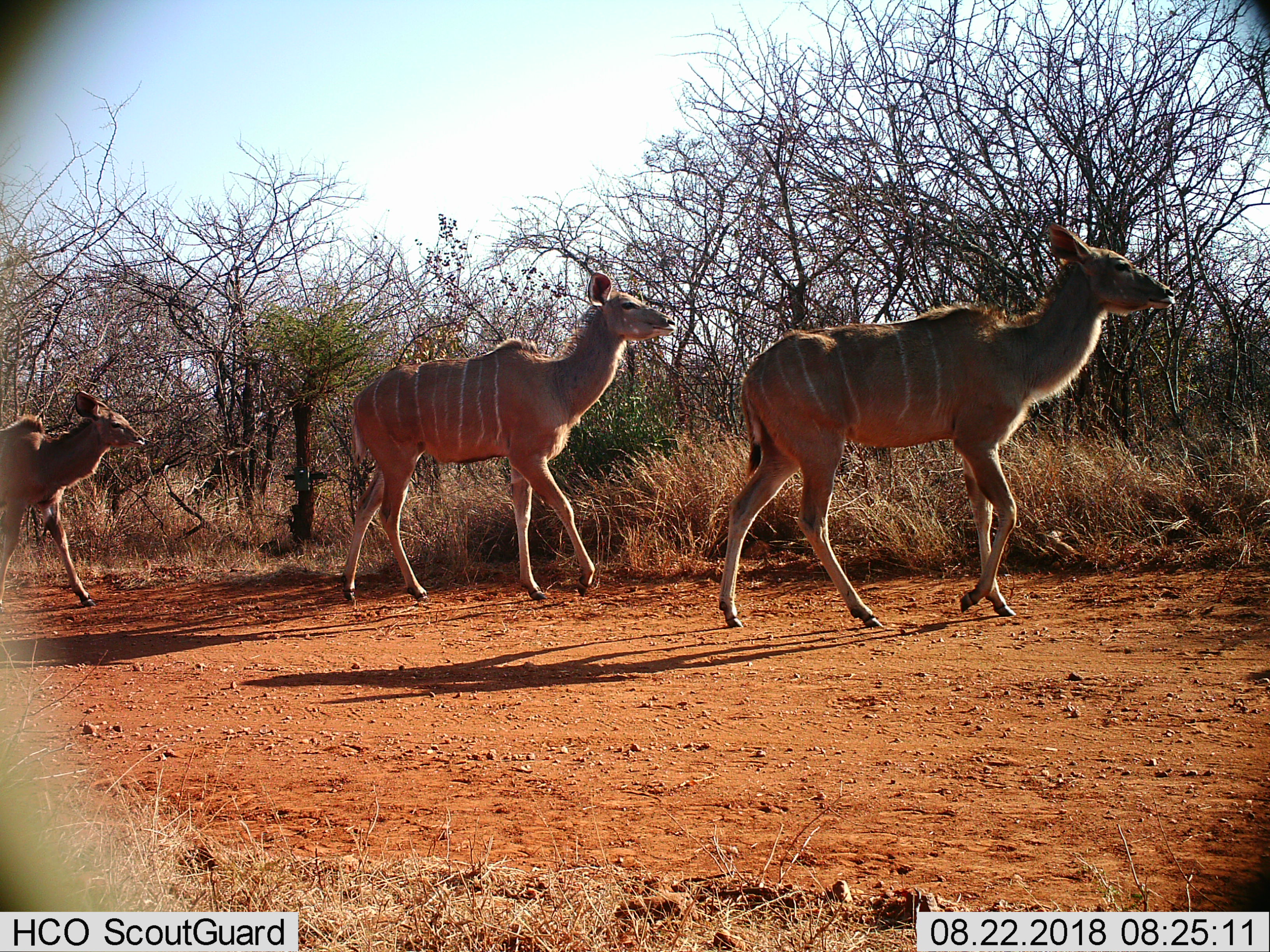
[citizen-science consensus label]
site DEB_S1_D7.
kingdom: Animalia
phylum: Chordata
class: Mammalia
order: Artiodactyla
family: Bovidae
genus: Tragelaphus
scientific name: Tragelaphus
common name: kudu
Kudu (Tragelaphus), count 3. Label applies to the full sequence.